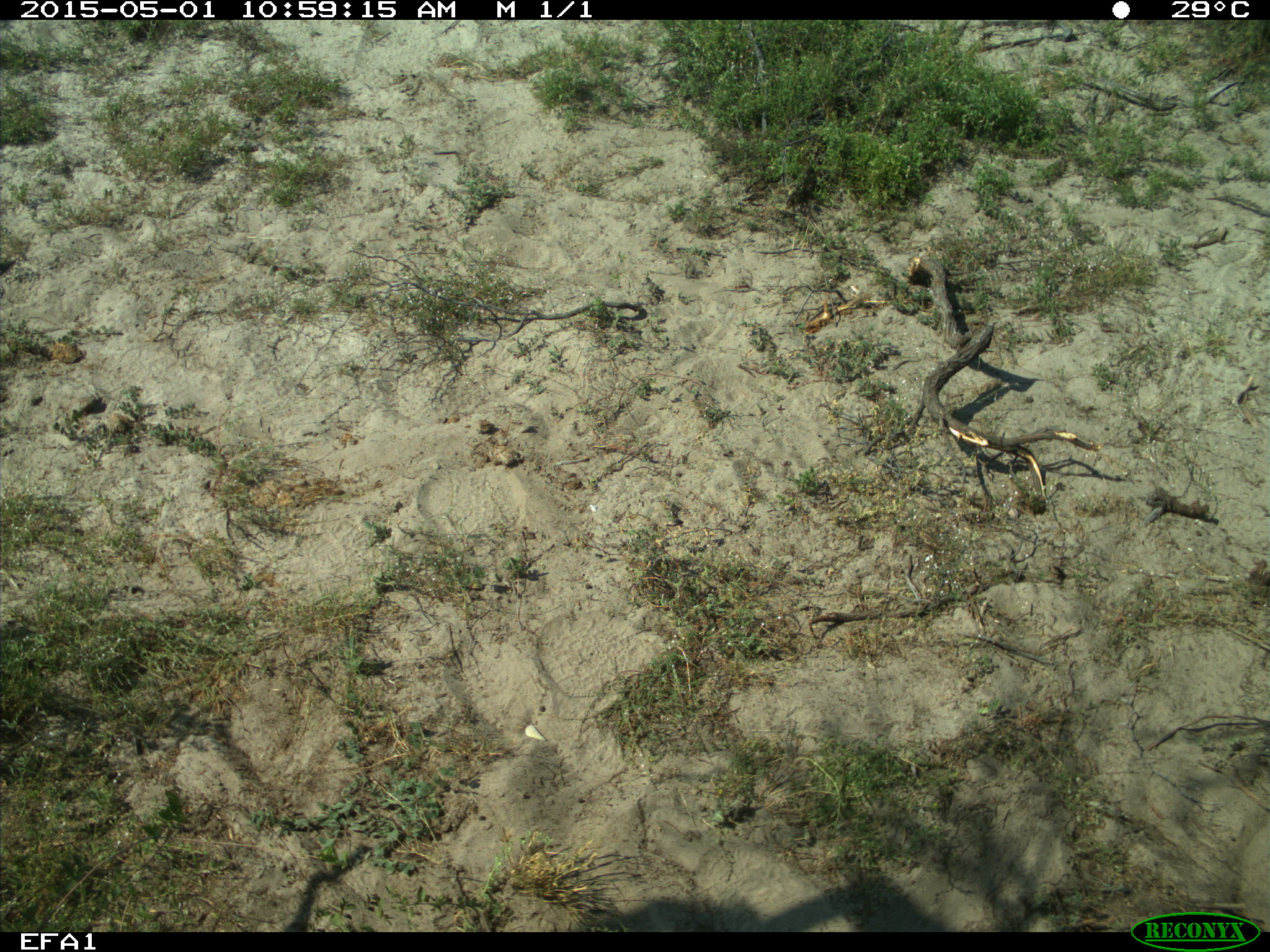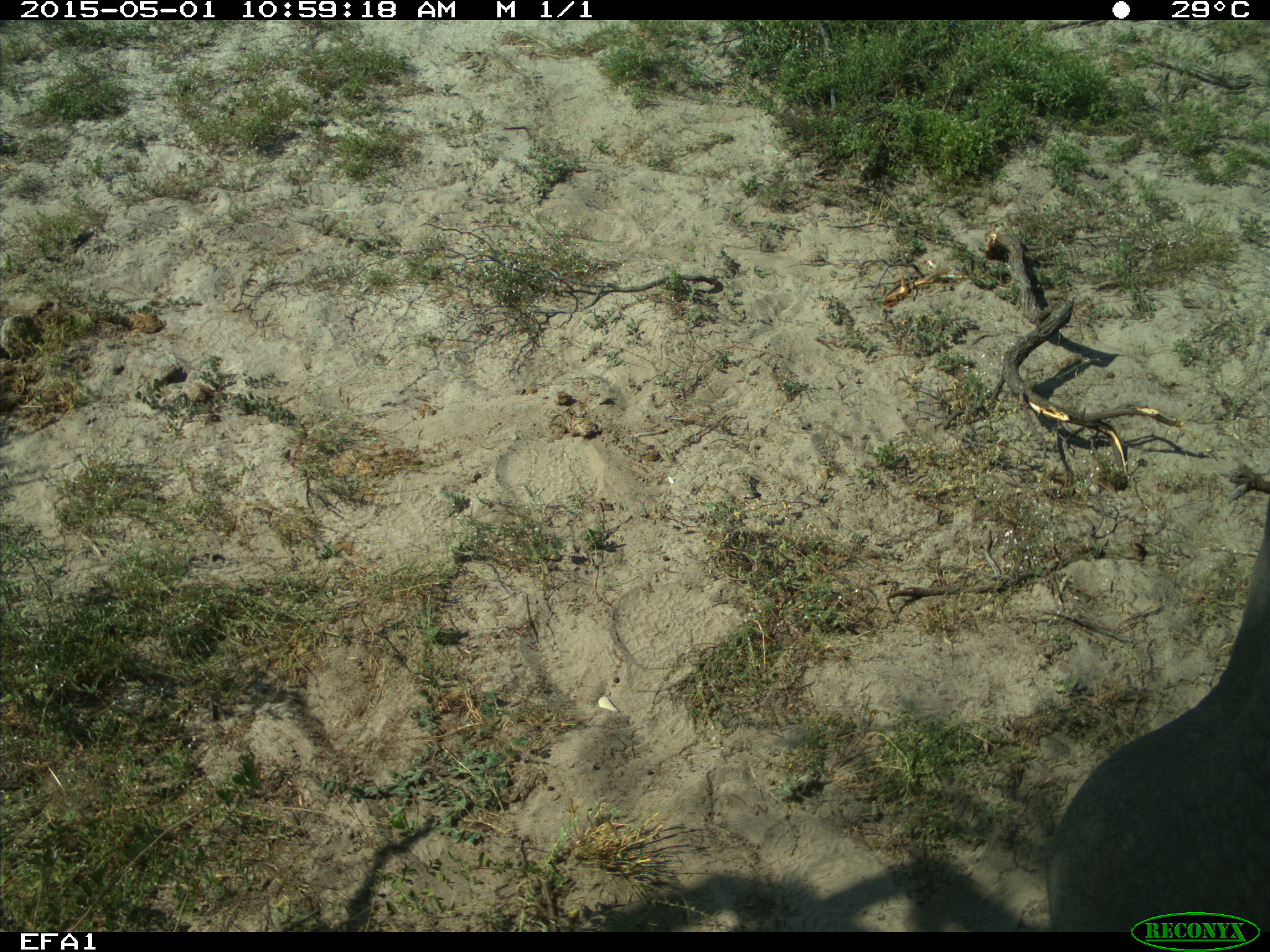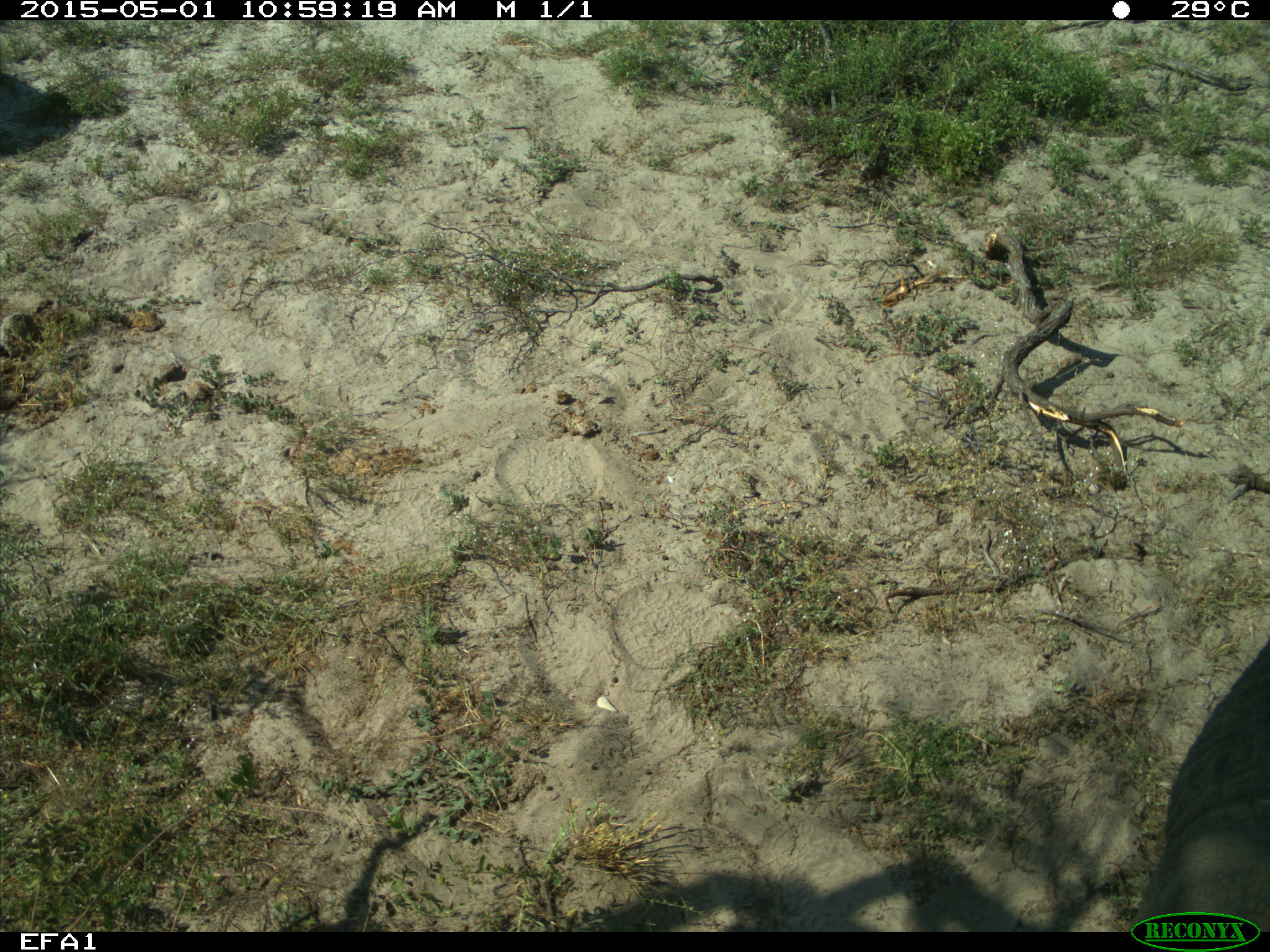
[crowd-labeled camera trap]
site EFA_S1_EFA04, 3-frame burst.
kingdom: Animalia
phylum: Chordata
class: Mammalia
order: Artiodactyla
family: Bovidae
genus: Capra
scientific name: Capra hircus hircus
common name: domestic goat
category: goatdomestic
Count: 1.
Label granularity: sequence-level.